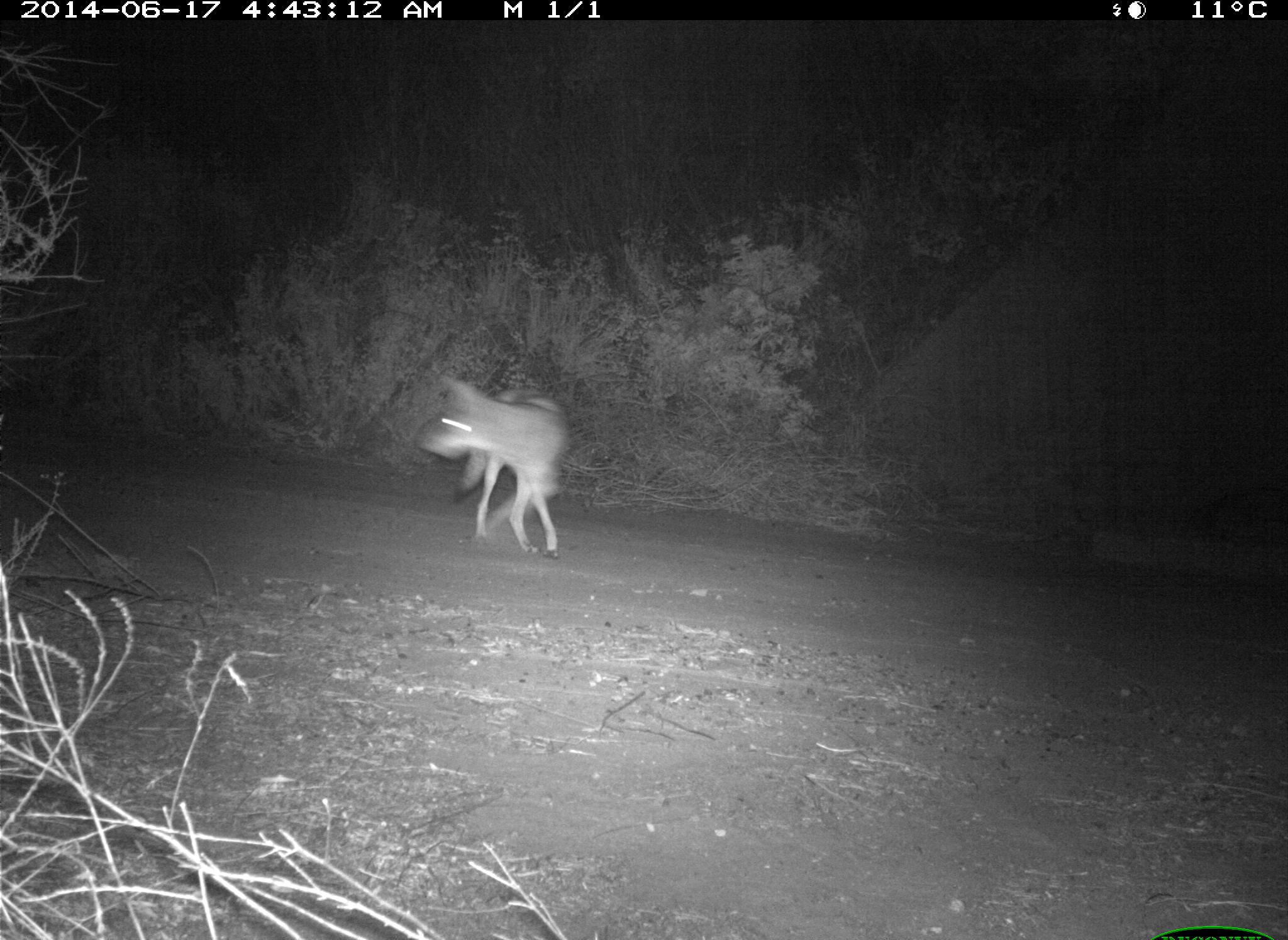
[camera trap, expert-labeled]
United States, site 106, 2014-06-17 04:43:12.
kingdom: Animalia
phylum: Chordata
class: Mammalia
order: Carnivora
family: Canidae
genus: Canis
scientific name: Canis latrans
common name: coyote